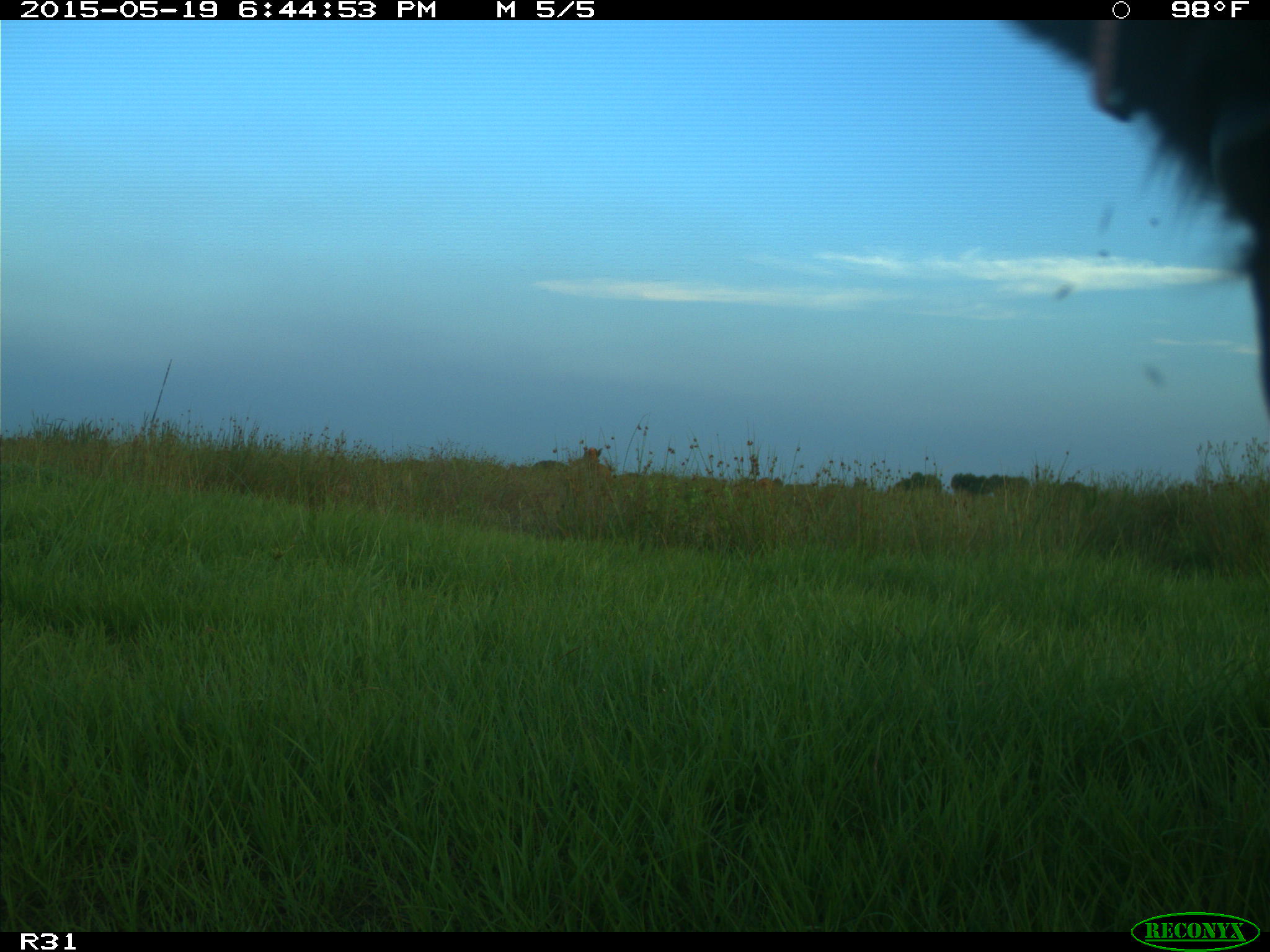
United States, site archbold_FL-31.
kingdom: Animalia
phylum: Chordata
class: Mammalia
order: Artiodactyla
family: Bovidae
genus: Bos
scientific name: Bos taurus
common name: domestic cow